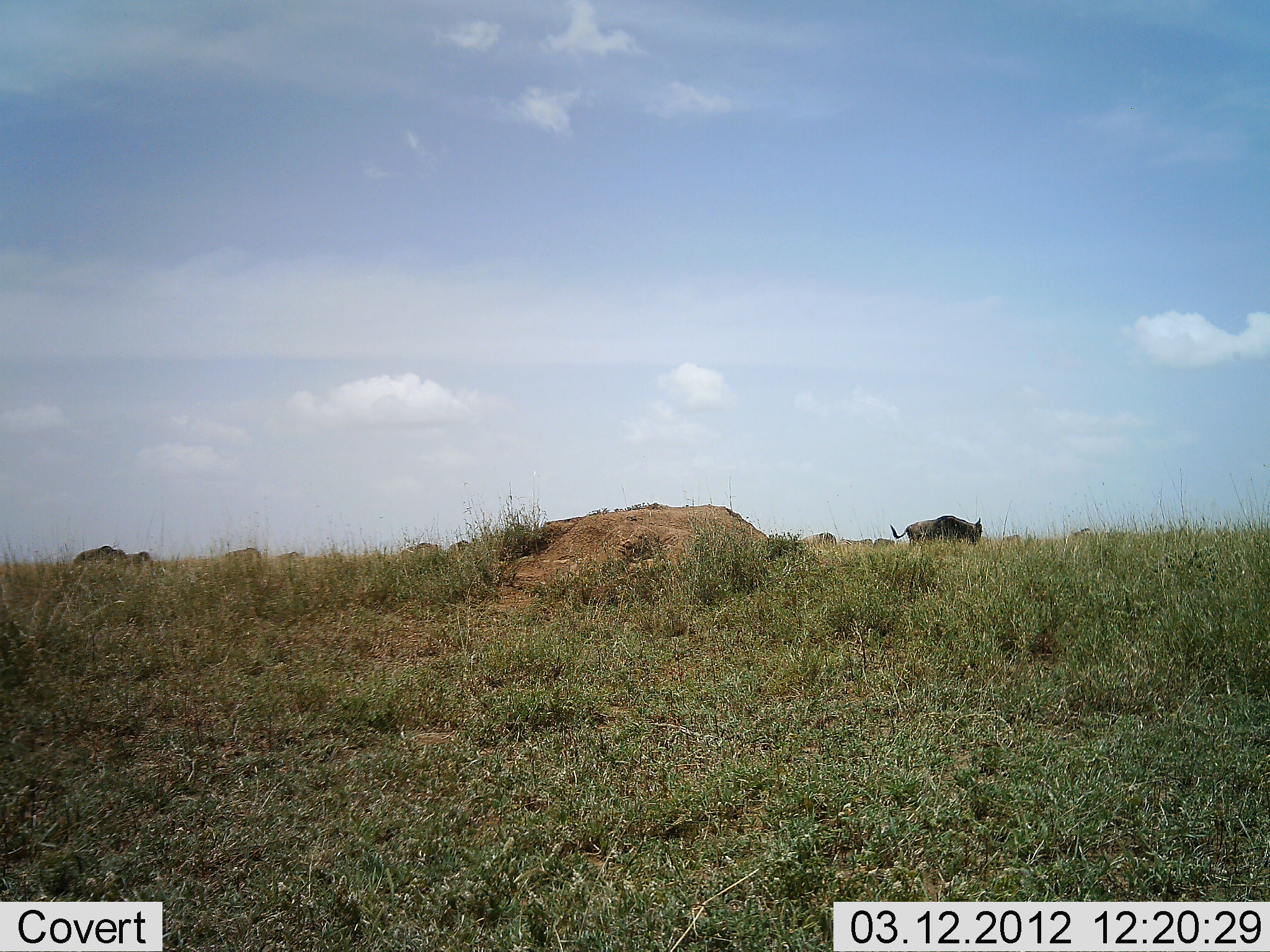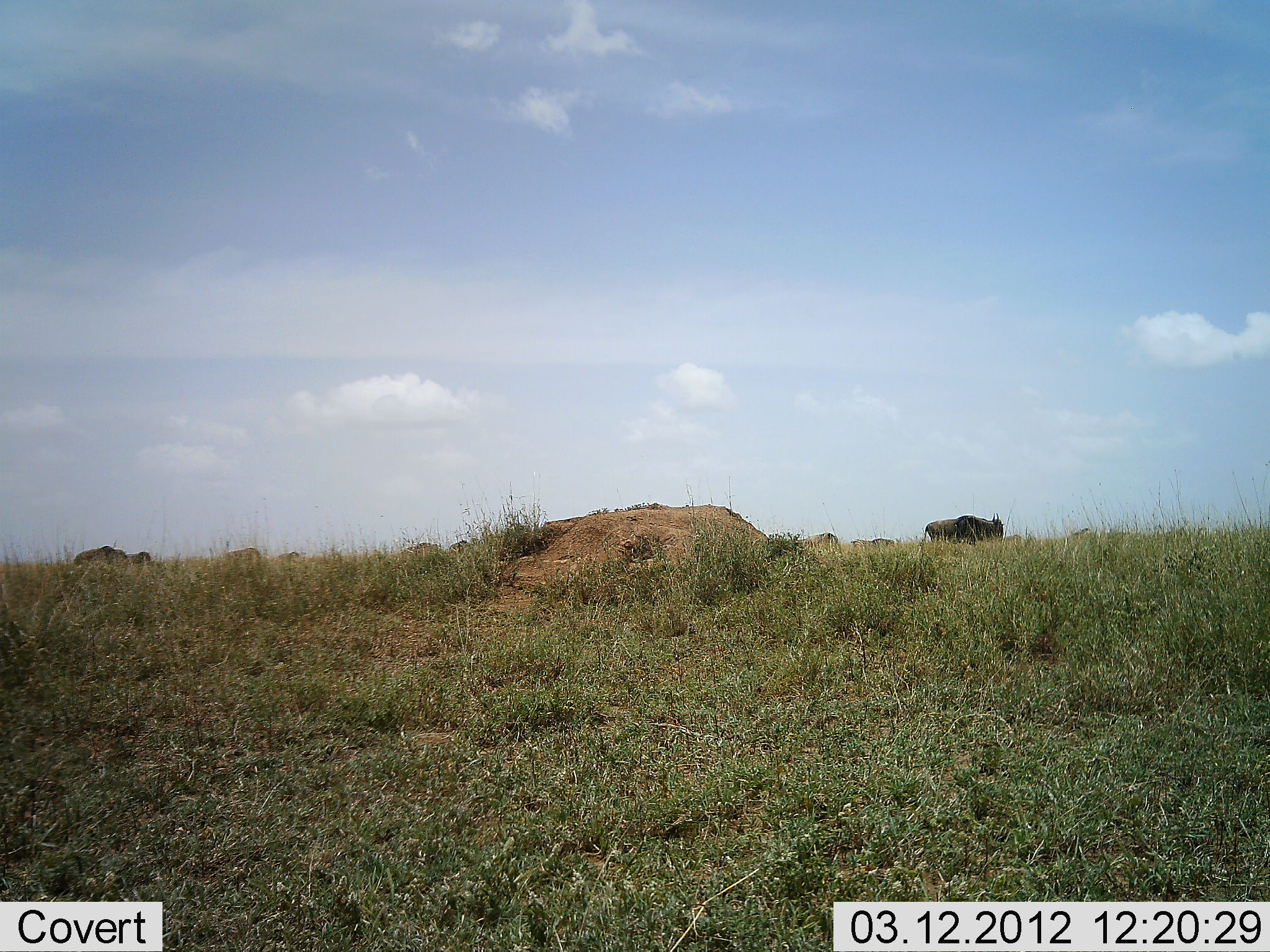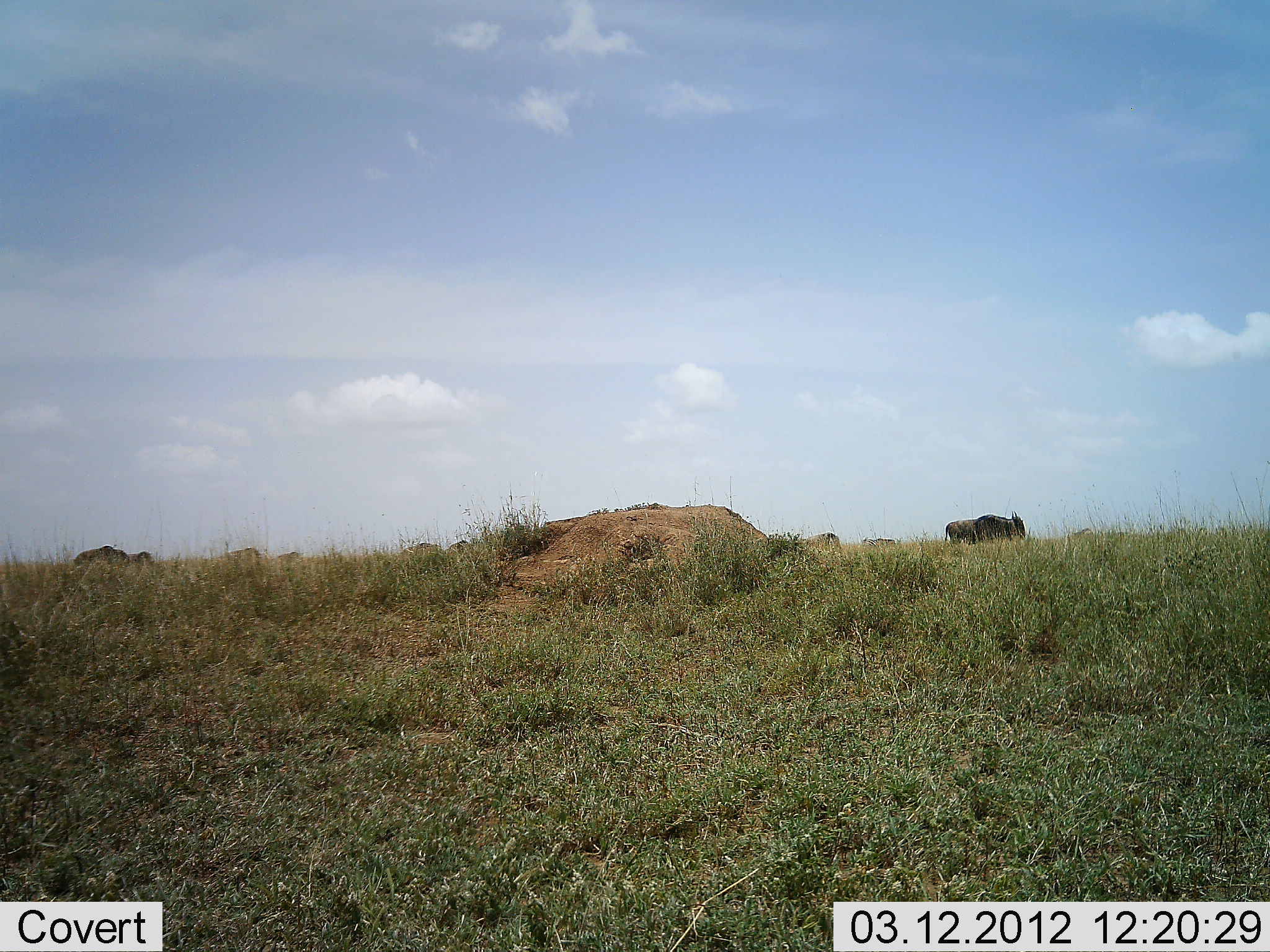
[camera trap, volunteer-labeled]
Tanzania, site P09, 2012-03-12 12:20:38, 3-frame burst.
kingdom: Animalia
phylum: Chordata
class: Mammalia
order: Artiodactyla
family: Bovidae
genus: Connochaetes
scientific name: Connochaetes taurinus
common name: blue wildebeest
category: wildebeest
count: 3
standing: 19%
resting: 0%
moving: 88%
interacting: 0%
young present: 0%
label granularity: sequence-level